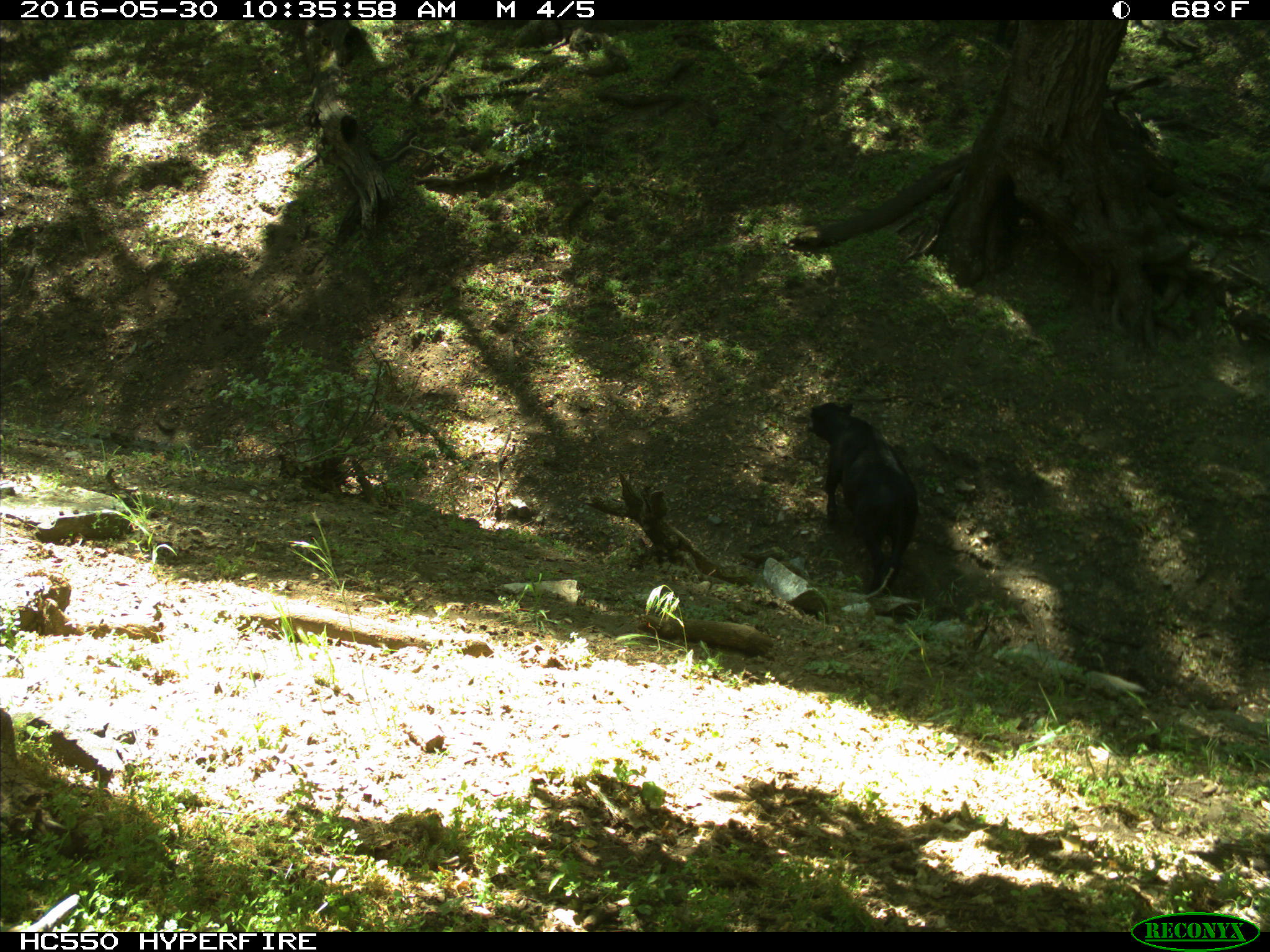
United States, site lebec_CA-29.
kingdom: Animalia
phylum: Chordata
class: Mammalia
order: Artiodactyla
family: Bovidae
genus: Bos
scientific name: Bos taurus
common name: domestic cow